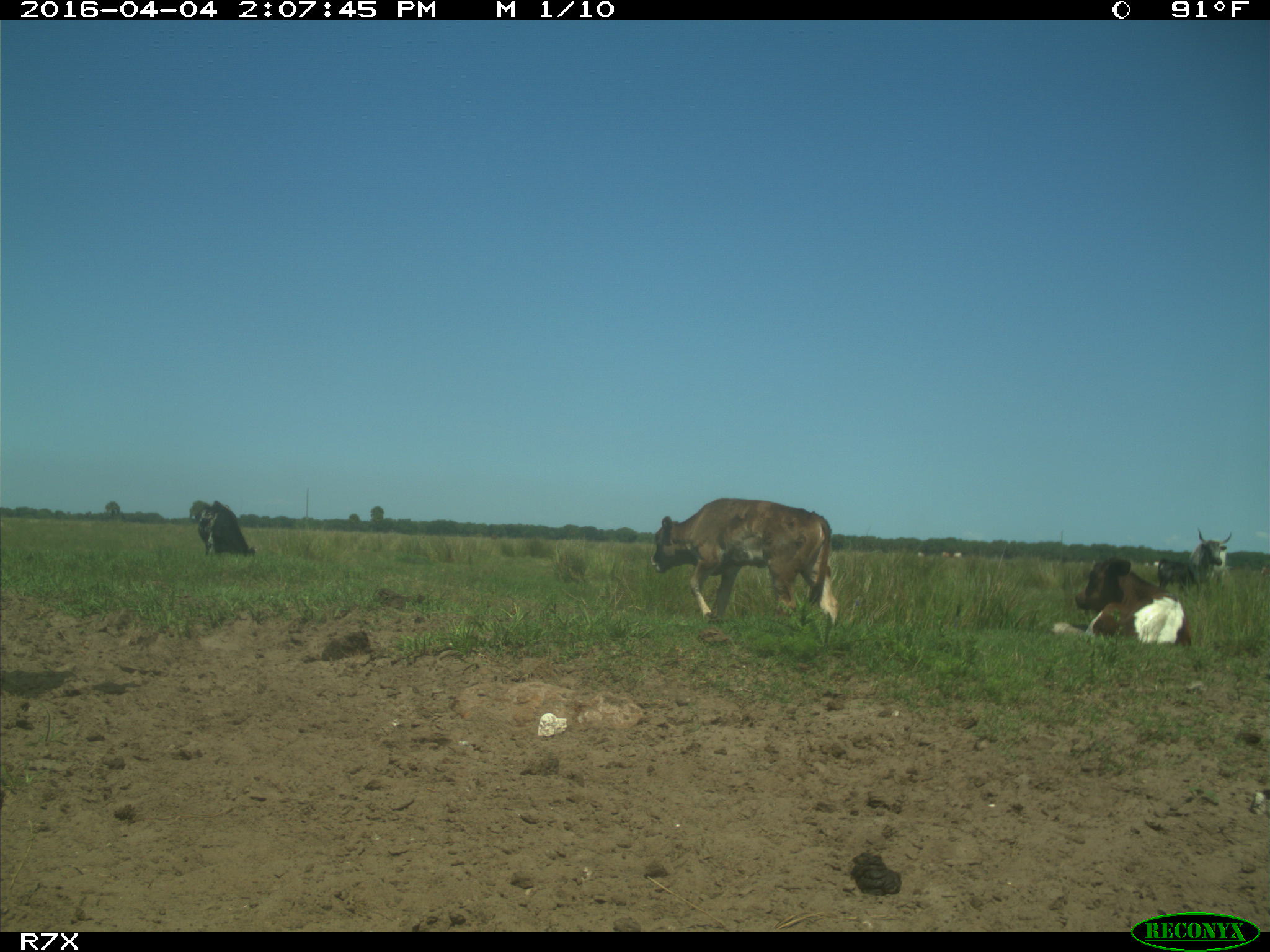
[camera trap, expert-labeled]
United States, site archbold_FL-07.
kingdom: Animalia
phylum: Chordata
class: Mammalia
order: Artiodactyla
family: Bovidae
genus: Bos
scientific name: Bos taurus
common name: domestic cow